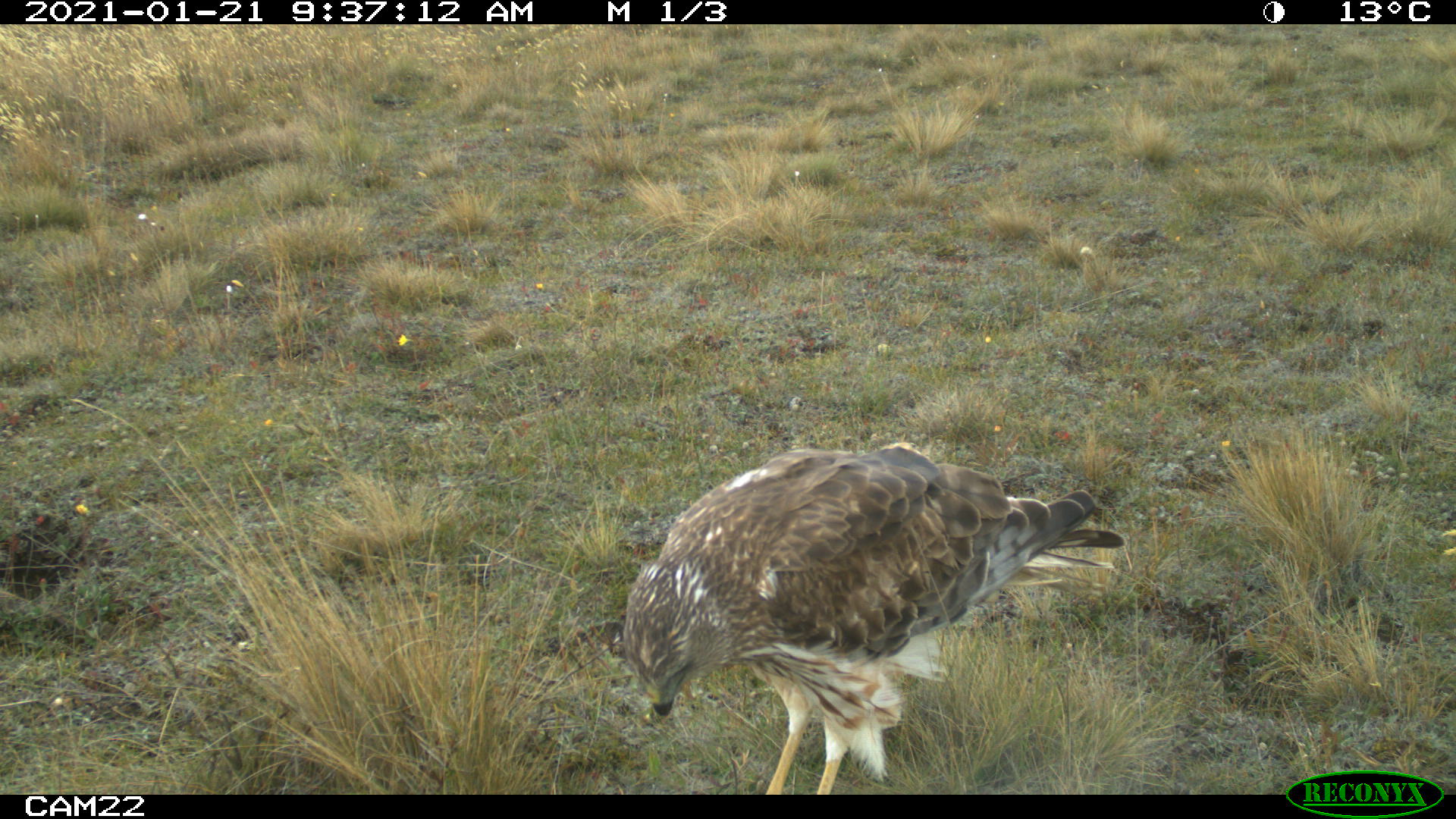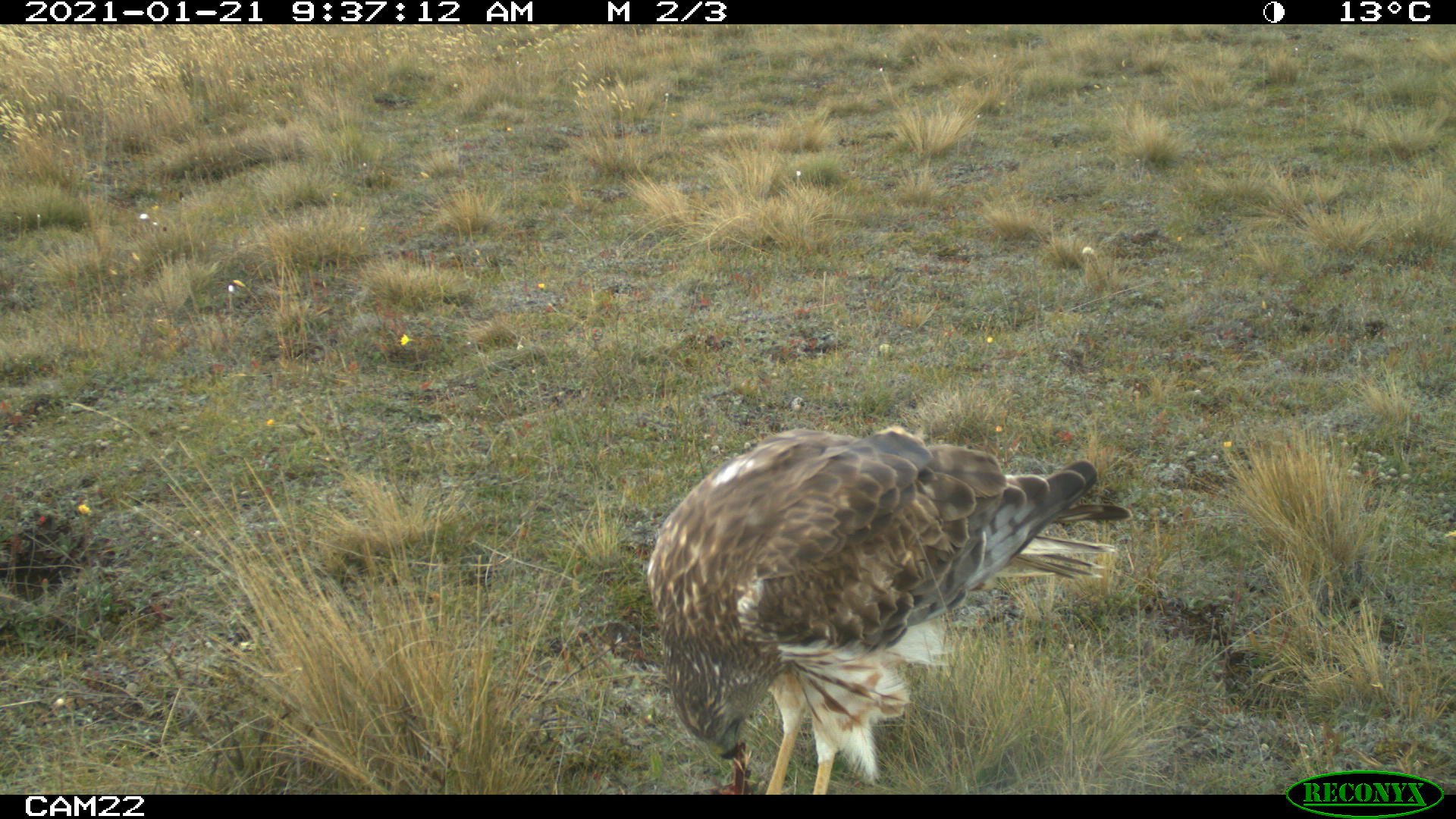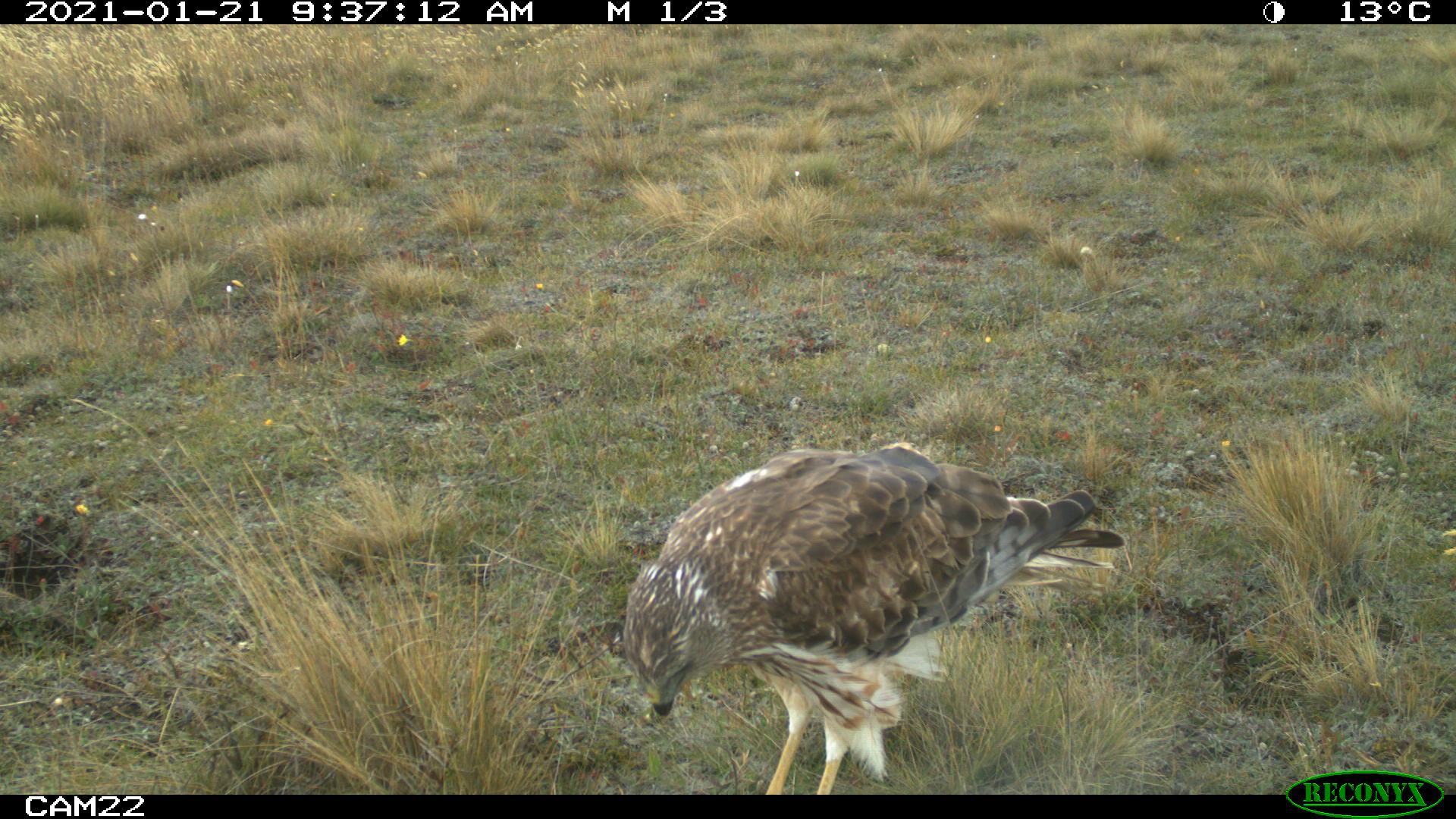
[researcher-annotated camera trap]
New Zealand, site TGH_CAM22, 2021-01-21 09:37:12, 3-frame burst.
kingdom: Animalia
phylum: Chordata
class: Aves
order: Accipitriformes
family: Accipitridae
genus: Circus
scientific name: Circus approximans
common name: swamp harrier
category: harrier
Harrier (swamp harrier) (Circus approximans).